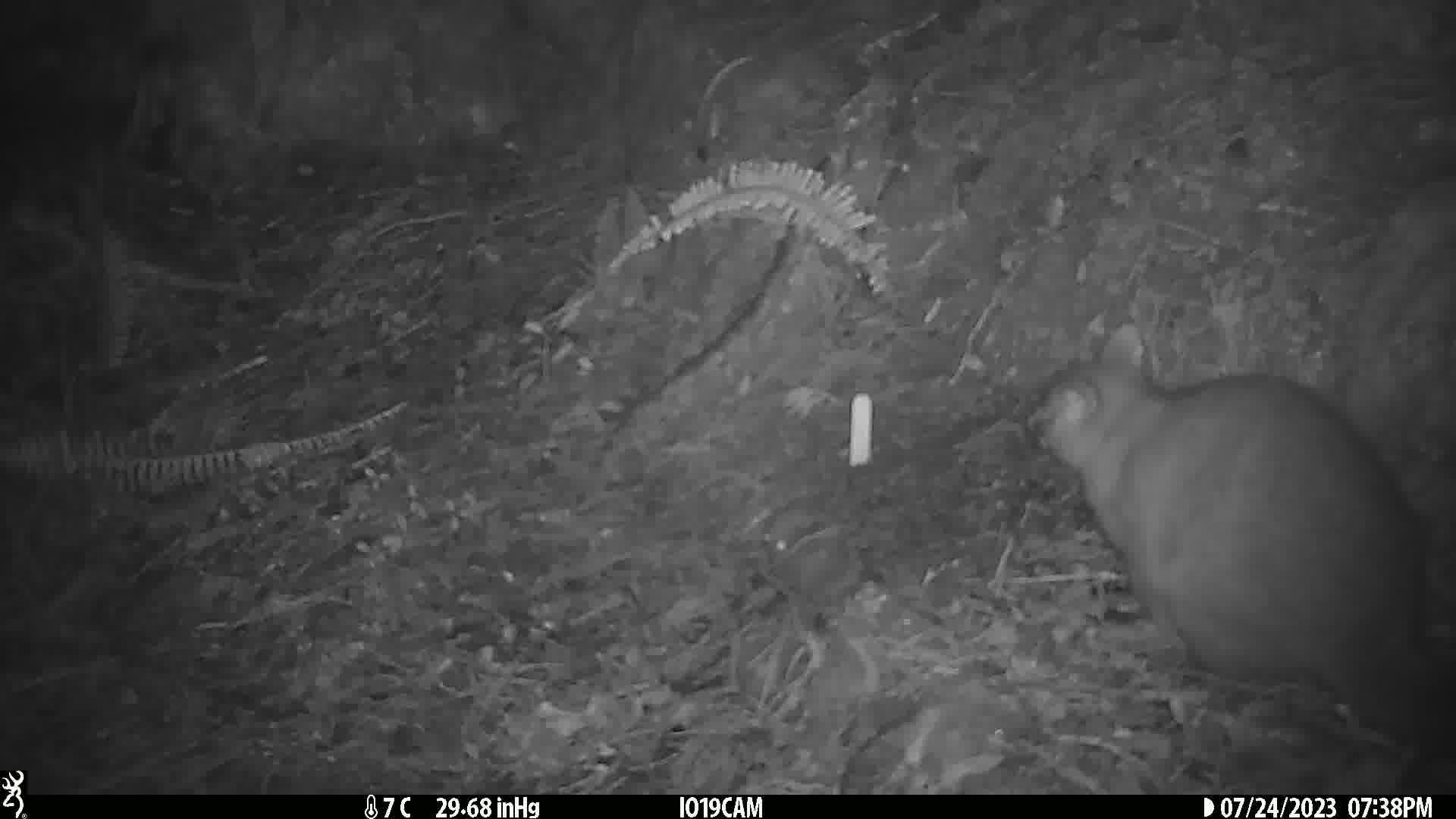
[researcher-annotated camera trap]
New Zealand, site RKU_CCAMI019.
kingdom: Animalia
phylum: Chordata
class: Mammalia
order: Diprotodontia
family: Phalangeridae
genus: Trichosurus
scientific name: Trichosurus vulpecula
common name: common brushtail possum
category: possum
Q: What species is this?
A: Possum (common brushtail possum) (Trichosurus vulpecula).